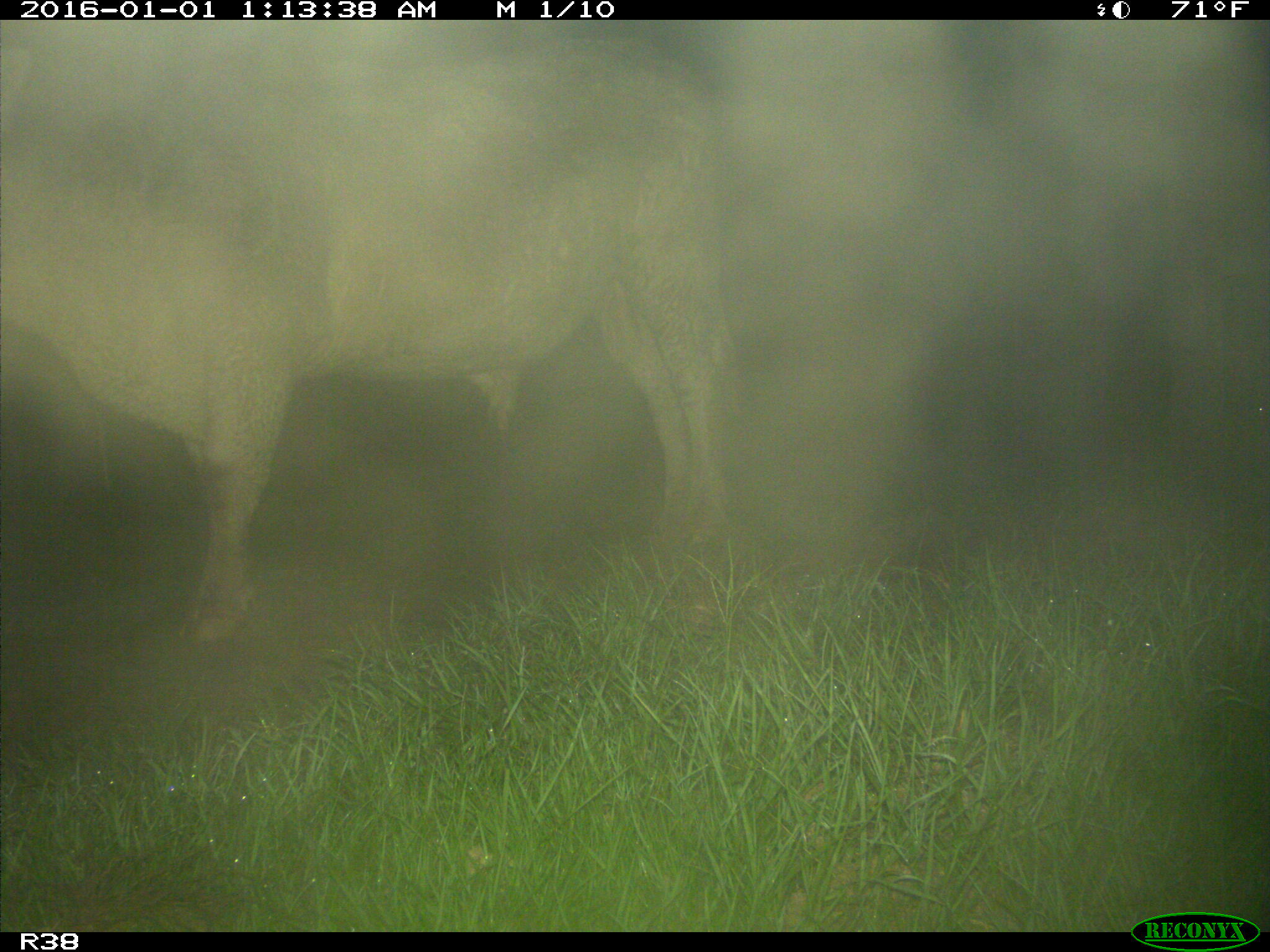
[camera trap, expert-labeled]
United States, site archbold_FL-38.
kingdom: Animalia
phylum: Chordata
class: Mammalia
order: Artiodactyla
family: Bovidae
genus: Bos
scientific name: Bos taurus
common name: domestic cow